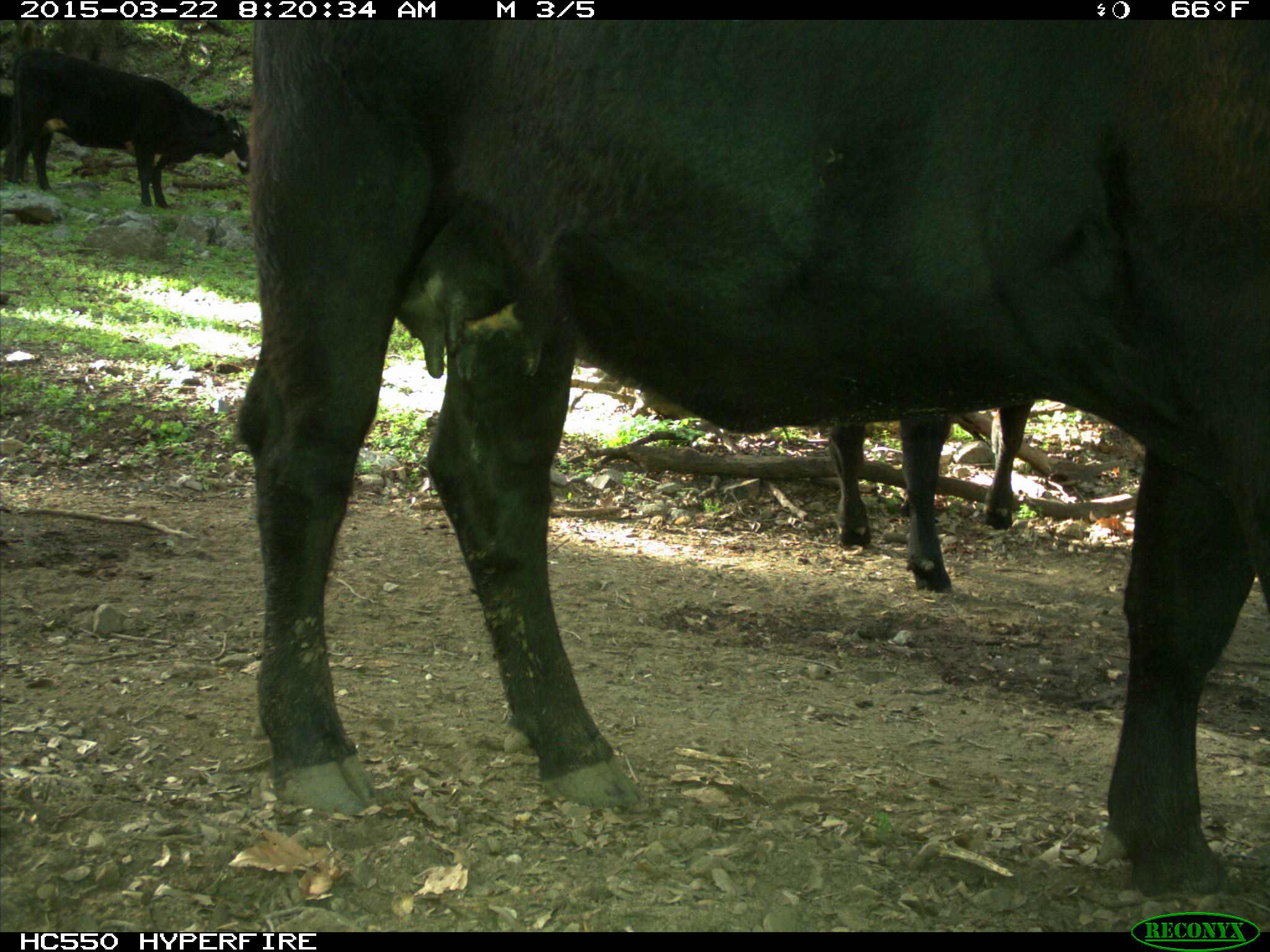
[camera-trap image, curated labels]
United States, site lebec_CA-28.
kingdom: Animalia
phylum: Chordata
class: Mammalia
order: Artiodactyla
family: Bovidae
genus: Bos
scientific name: Bos taurus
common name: domestic cow